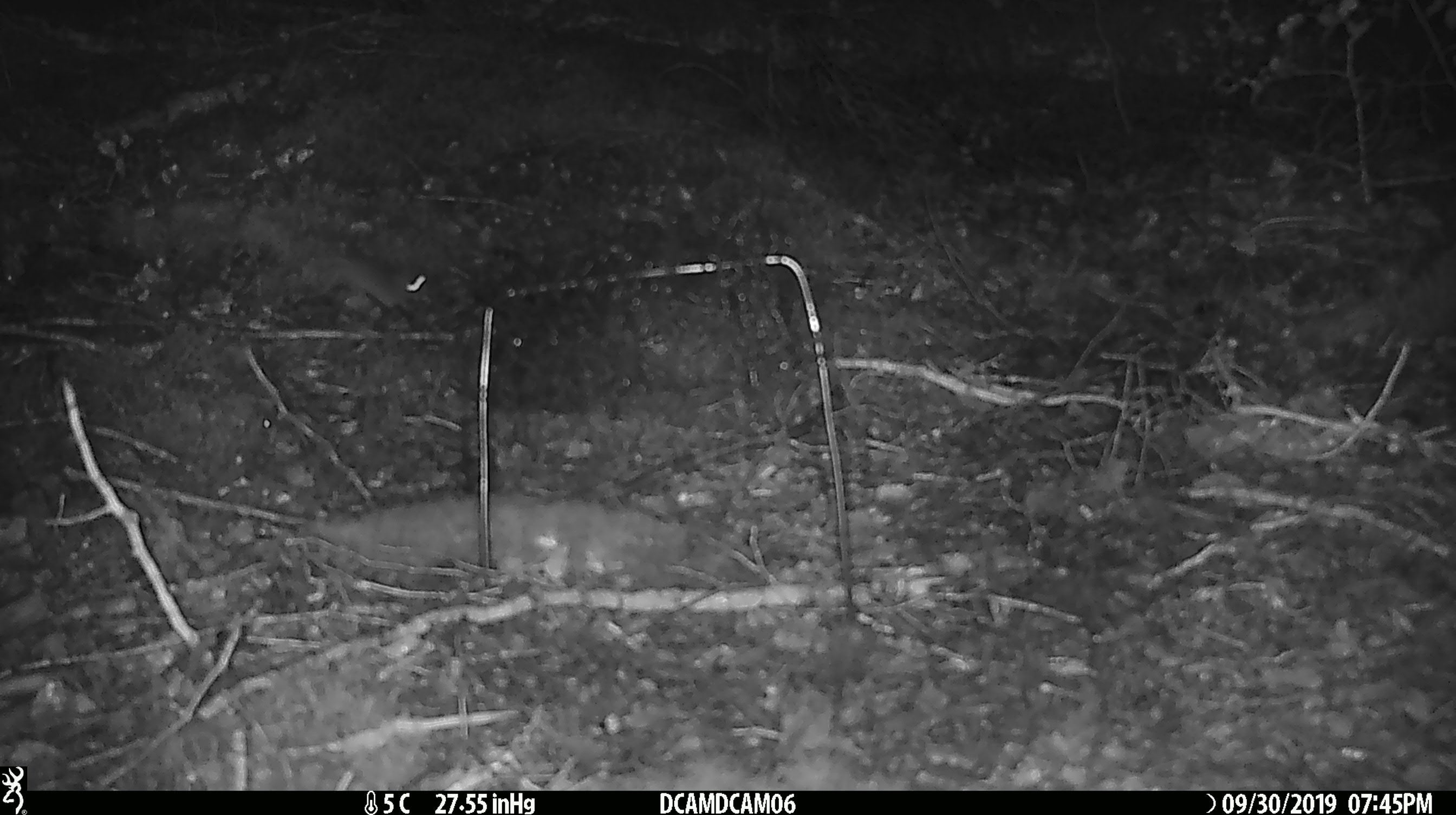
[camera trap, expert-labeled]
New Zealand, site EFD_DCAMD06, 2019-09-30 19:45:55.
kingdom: Animalia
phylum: Chordata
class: Mammalia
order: Rodentia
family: Muridae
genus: Mus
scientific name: Mus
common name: mouse